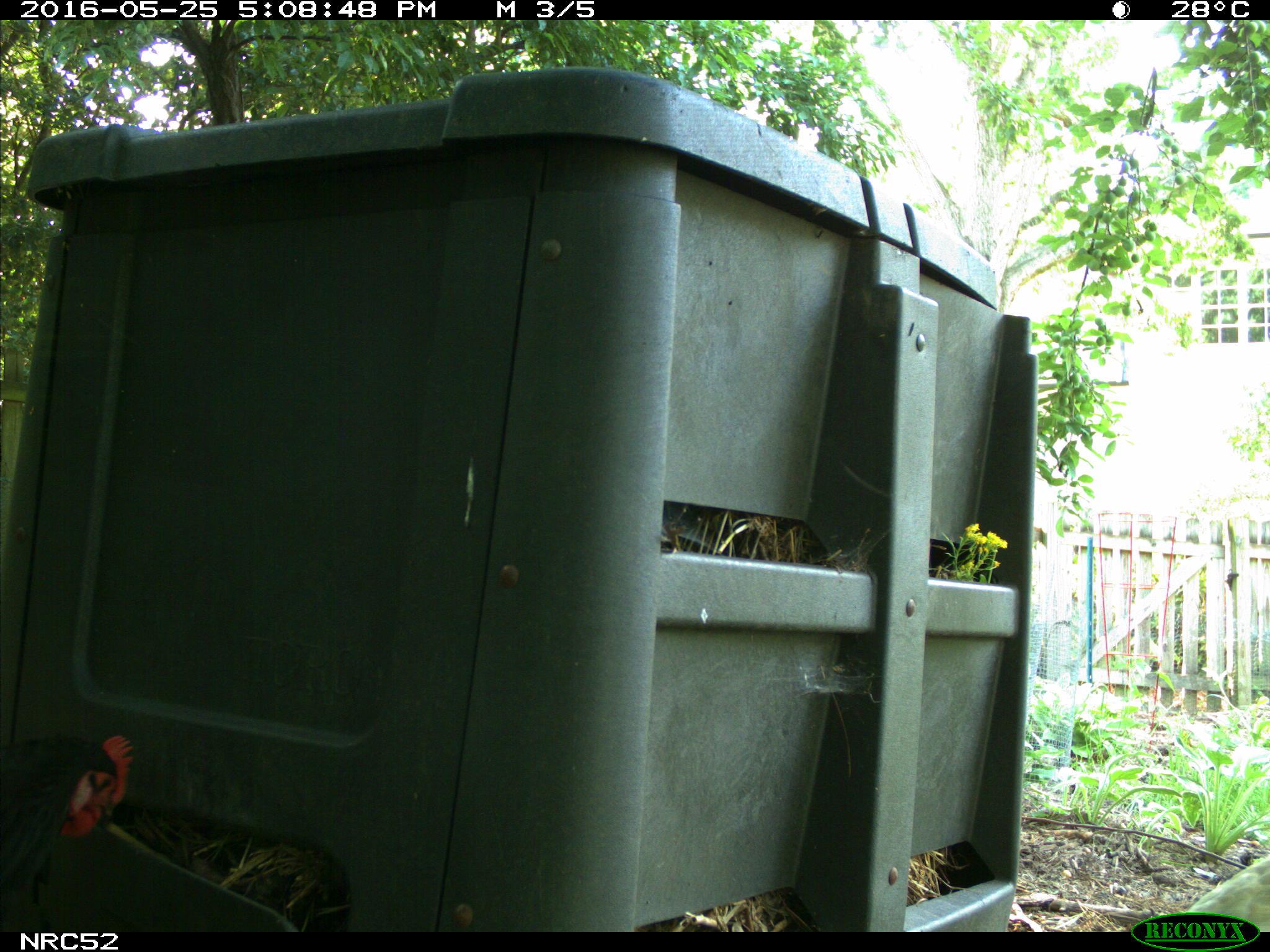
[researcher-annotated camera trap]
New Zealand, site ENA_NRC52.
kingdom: Animalia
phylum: Chordata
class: Aves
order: Galliformes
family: Phasianidae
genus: Gallus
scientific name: Gallus gallus domesticus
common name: chicken